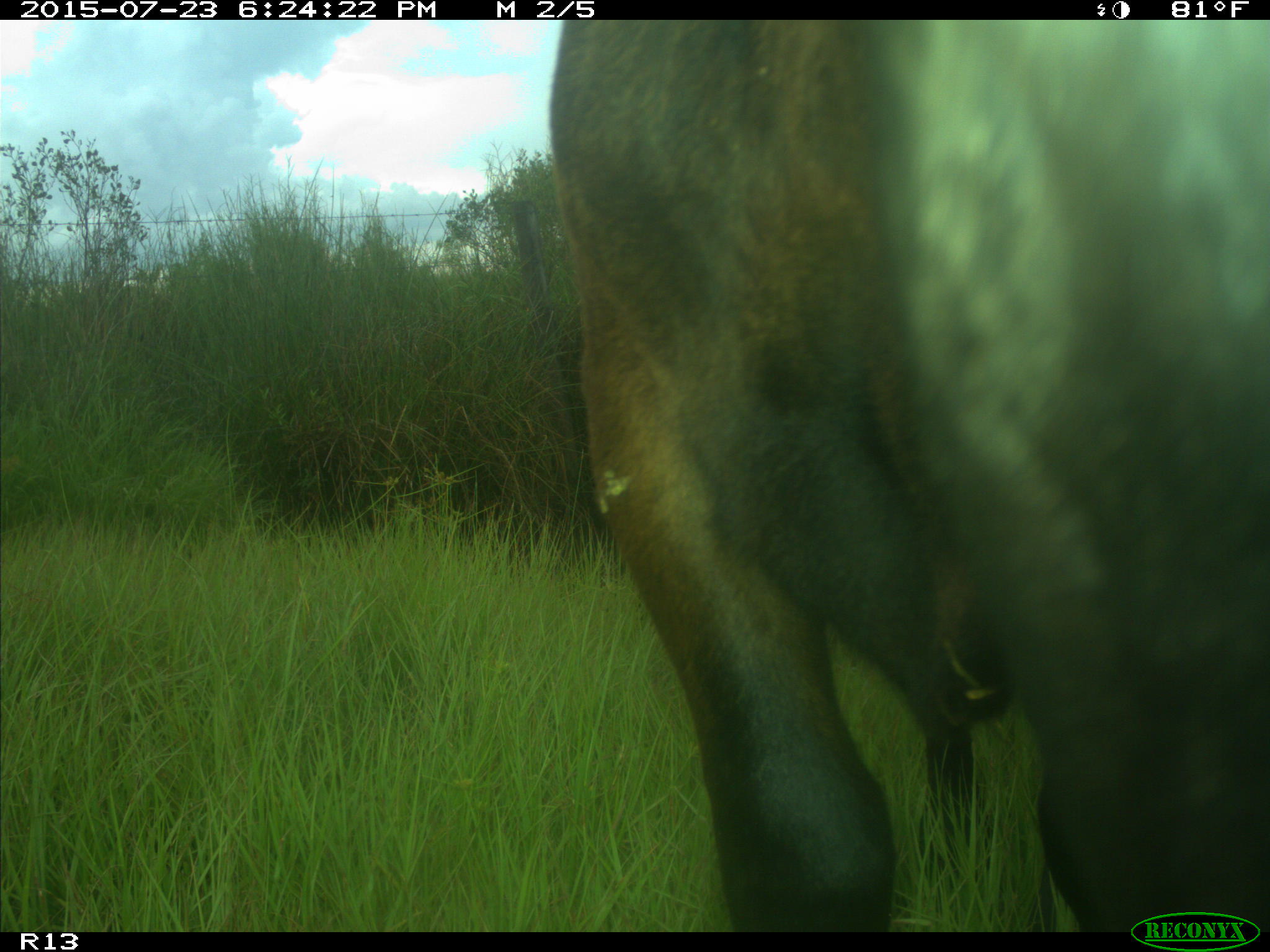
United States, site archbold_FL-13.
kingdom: Animalia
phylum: Chordata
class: Mammalia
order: Artiodactyla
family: Bovidae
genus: Bos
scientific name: Bos taurus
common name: domestic cow